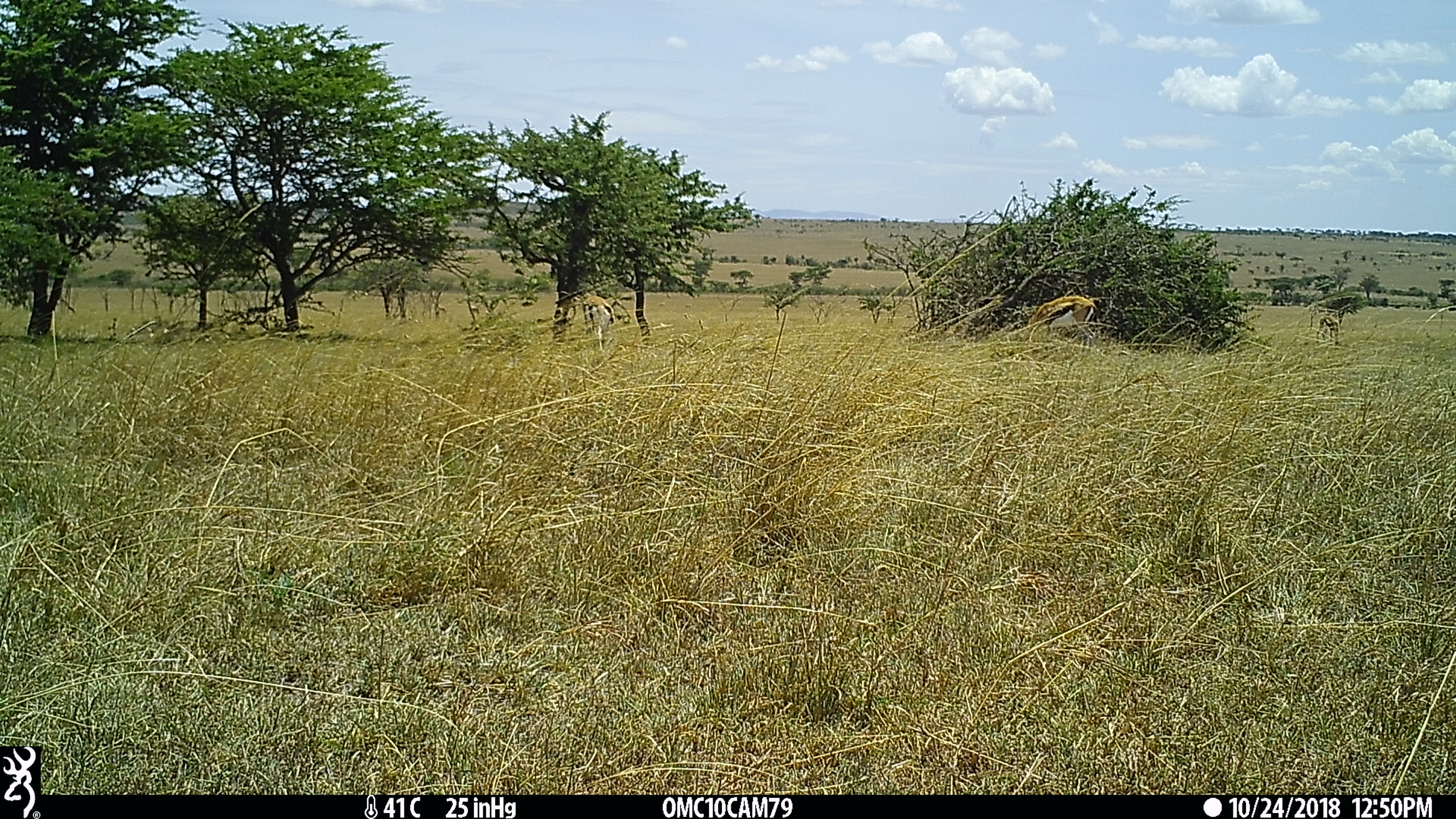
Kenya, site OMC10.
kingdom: Animalia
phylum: Chordata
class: Mammalia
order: Artiodactyla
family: Bovidae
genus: Eudorcas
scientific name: Eudorcas thomsonii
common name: thomon's gazelle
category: gazelle thomsons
Gazelle thomsons (thomon's gazelle) (Eudorcas thomsonii).